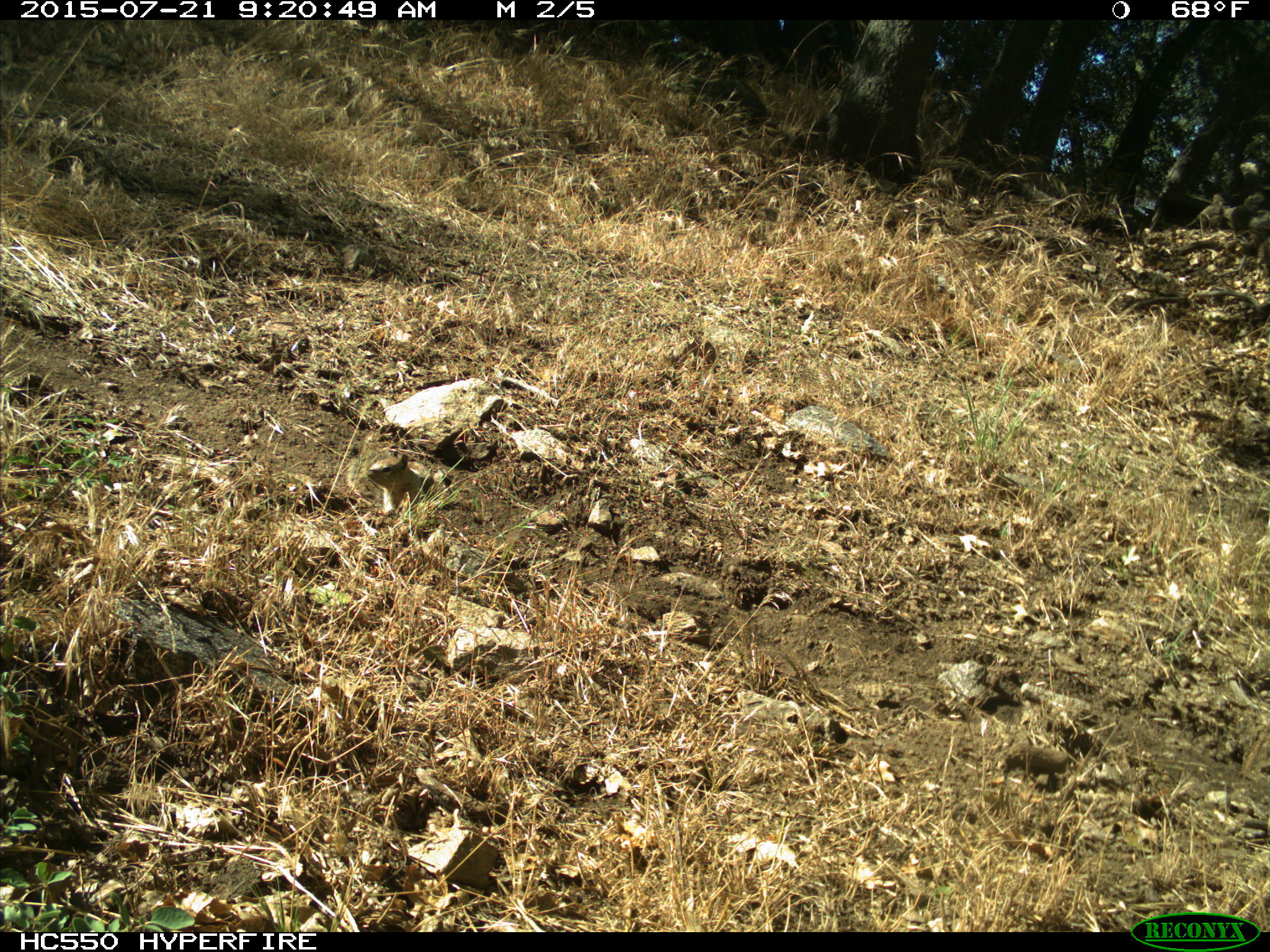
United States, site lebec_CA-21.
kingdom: Animalia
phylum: Chordata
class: Mammalia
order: Rodentia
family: Sciuridae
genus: Otospermophilus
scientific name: Otospermophilus beecheyi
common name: california ground squirrel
Otospermophilus beecheyi (california ground squirrel).